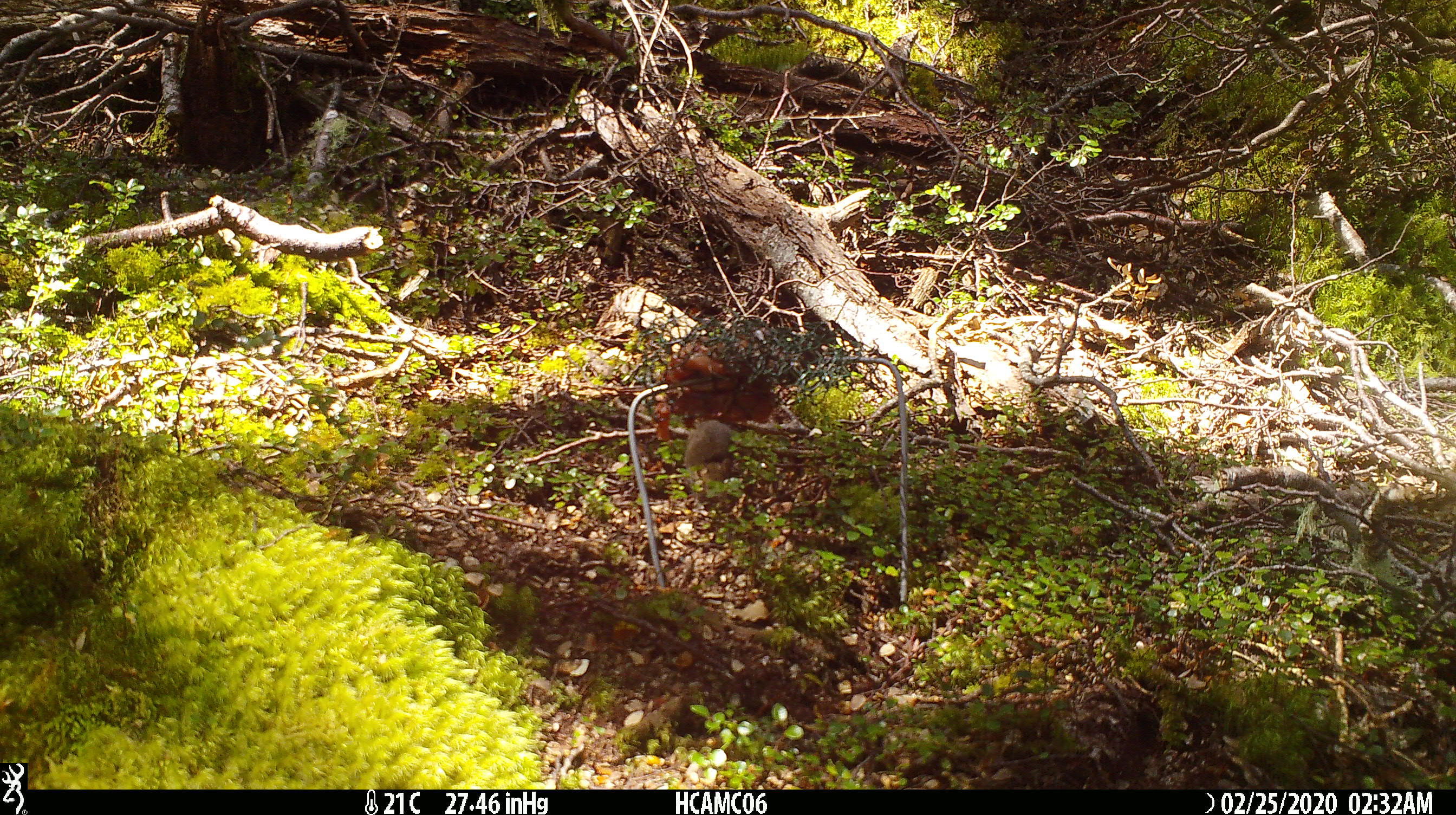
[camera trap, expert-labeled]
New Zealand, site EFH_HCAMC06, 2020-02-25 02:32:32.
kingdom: Animalia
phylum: Chordata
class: Mammalia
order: Rodentia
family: Muridae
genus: Mus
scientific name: Mus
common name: mouse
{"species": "mouse (Mus)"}